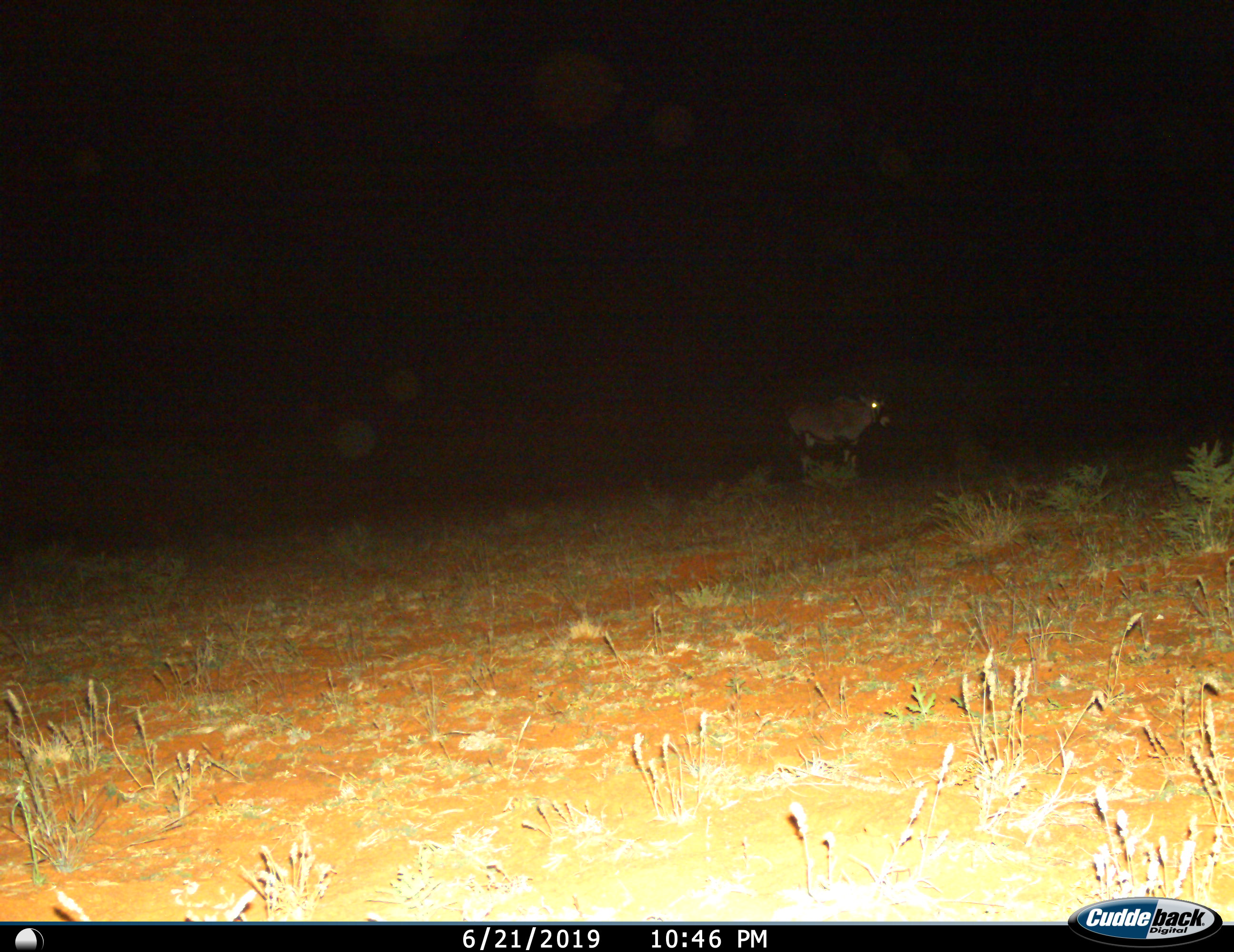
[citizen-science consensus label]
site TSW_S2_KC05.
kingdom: Animalia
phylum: Chordata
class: Mammalia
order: Artiodactyla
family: Bovidae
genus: Oryx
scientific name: Oryx gazella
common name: gemsbok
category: oryx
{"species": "oryx (gemsbok) (Oryx gazella)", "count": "1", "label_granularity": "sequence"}